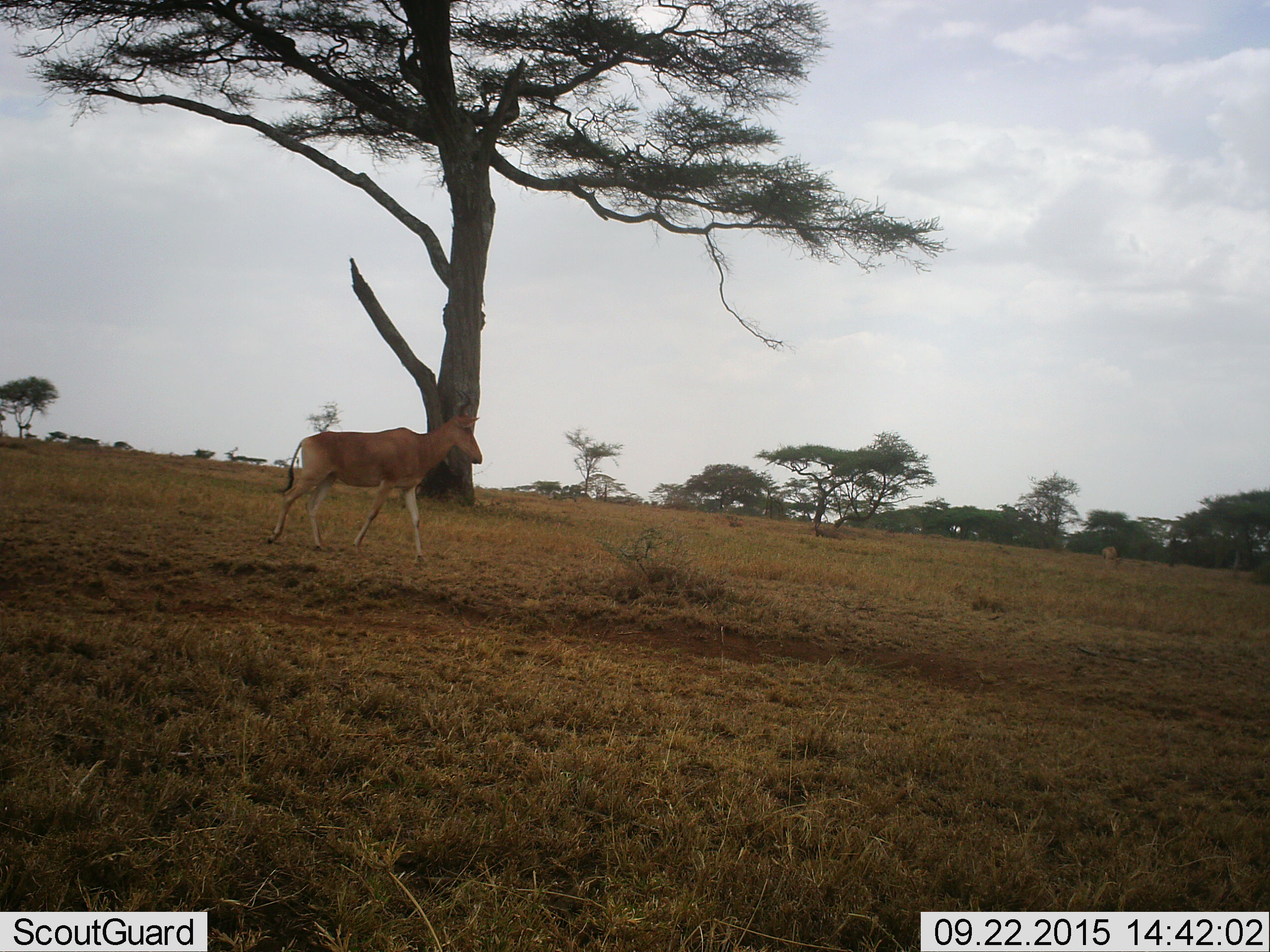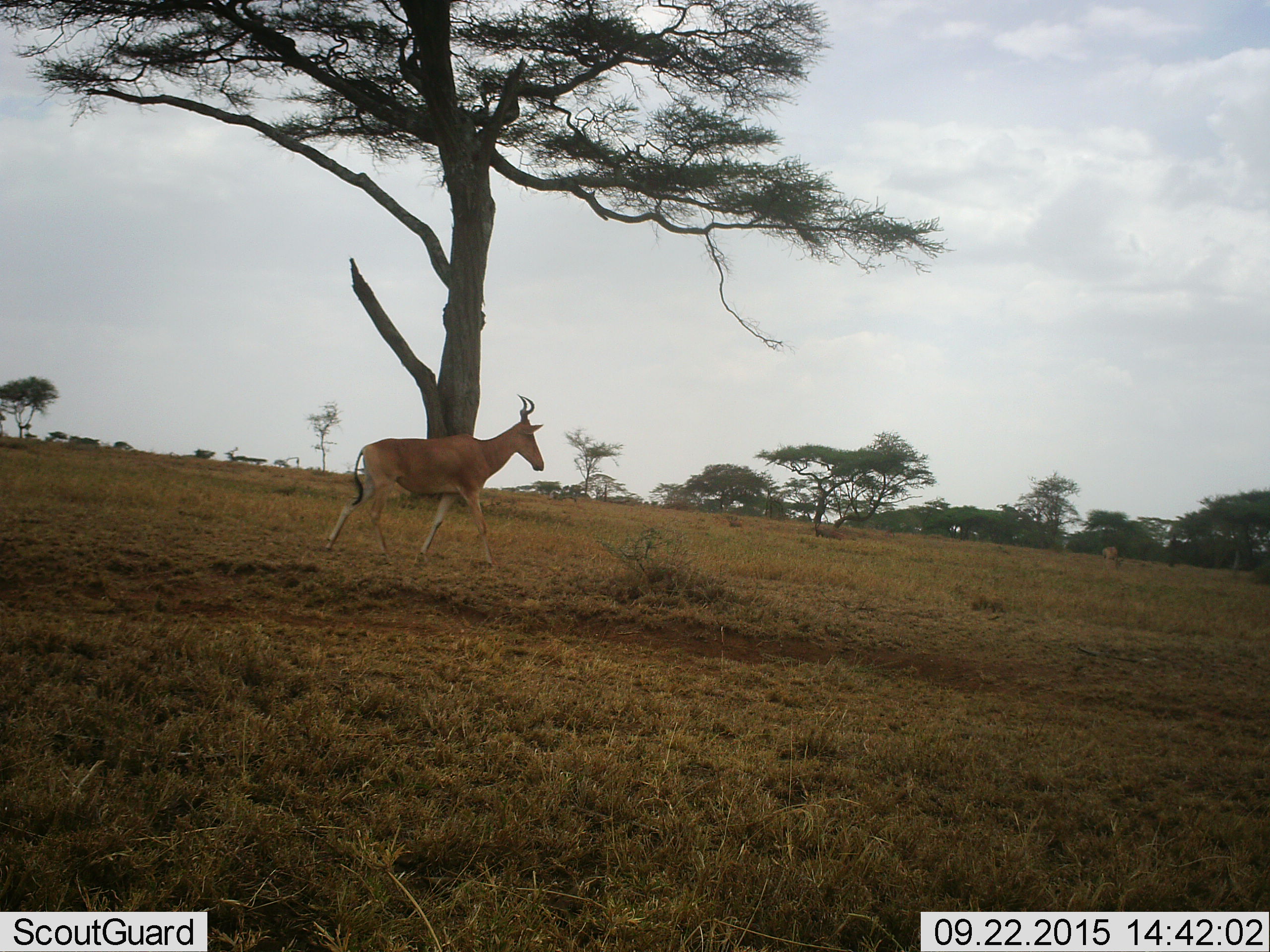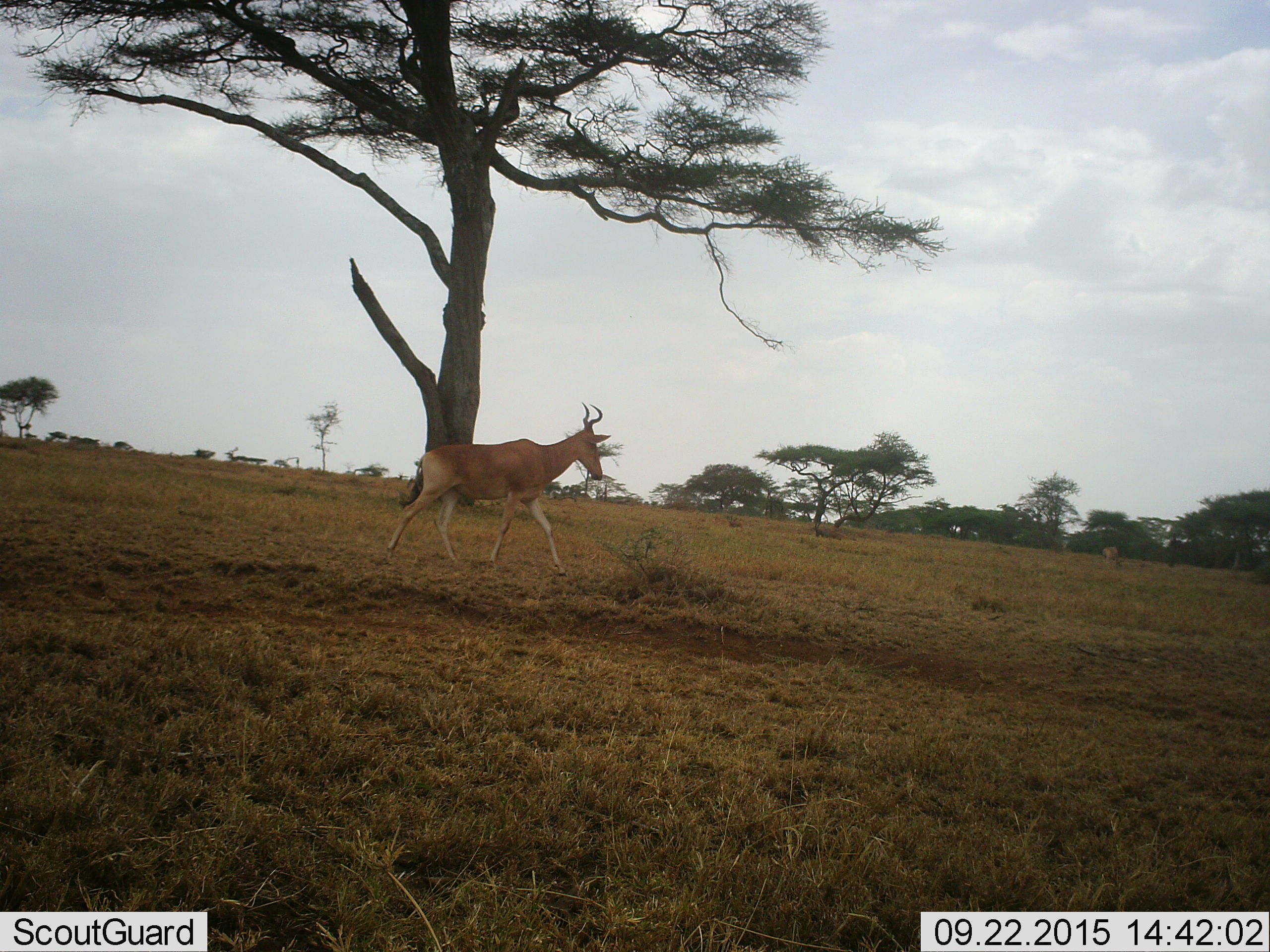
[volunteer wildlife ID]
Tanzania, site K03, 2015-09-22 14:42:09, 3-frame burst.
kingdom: Animalia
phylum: Chordata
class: Mammalia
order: Artiodactyla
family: Bovidae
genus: Alcelaphus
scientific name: Alcelaphus buselaphus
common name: hartebeest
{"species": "hartebeest (Alcelaphus buselaphus)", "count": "1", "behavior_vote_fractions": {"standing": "0%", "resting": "0%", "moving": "100%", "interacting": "0%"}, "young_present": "0%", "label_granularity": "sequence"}